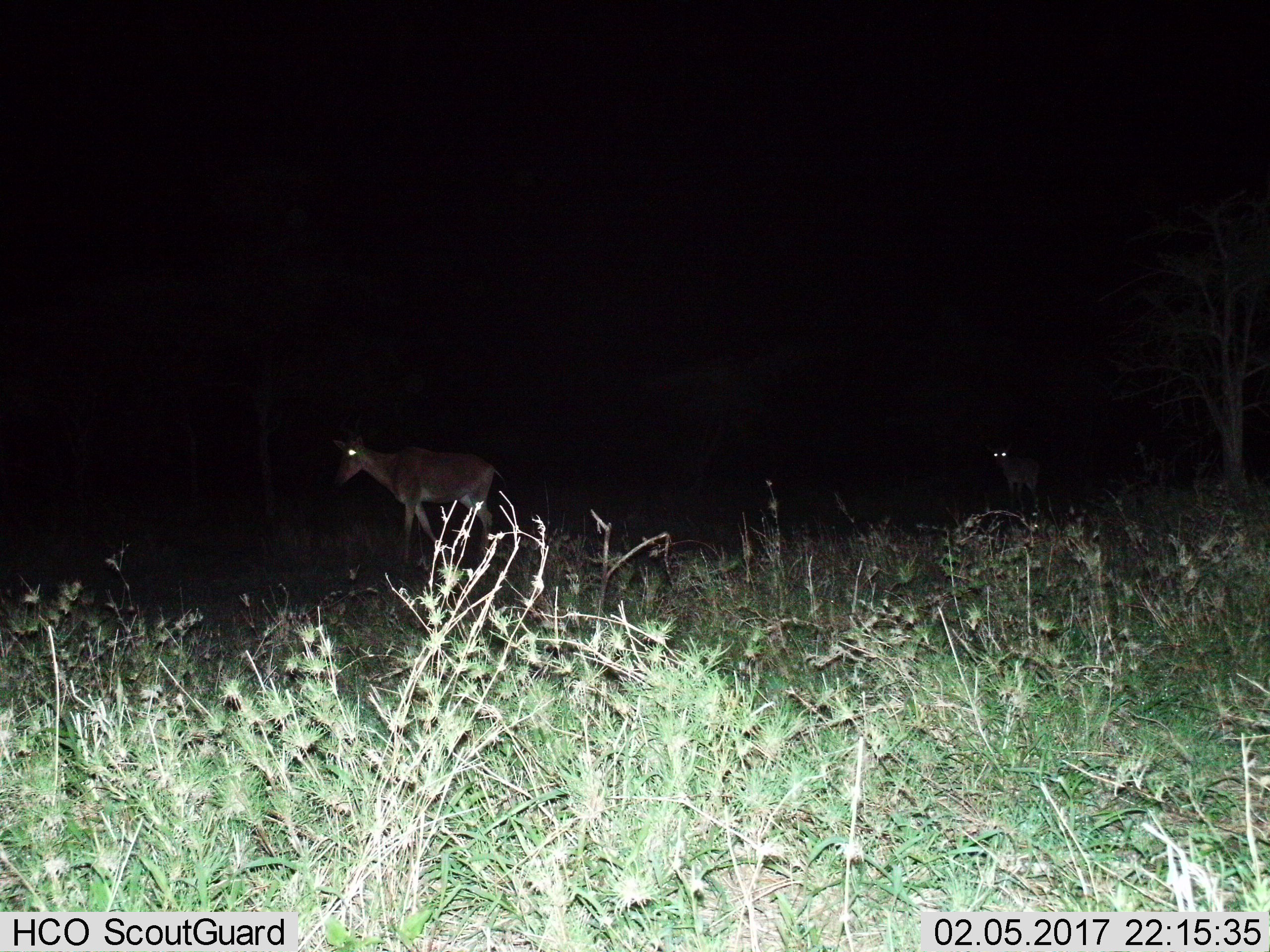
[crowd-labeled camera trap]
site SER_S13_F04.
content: unidentified animal